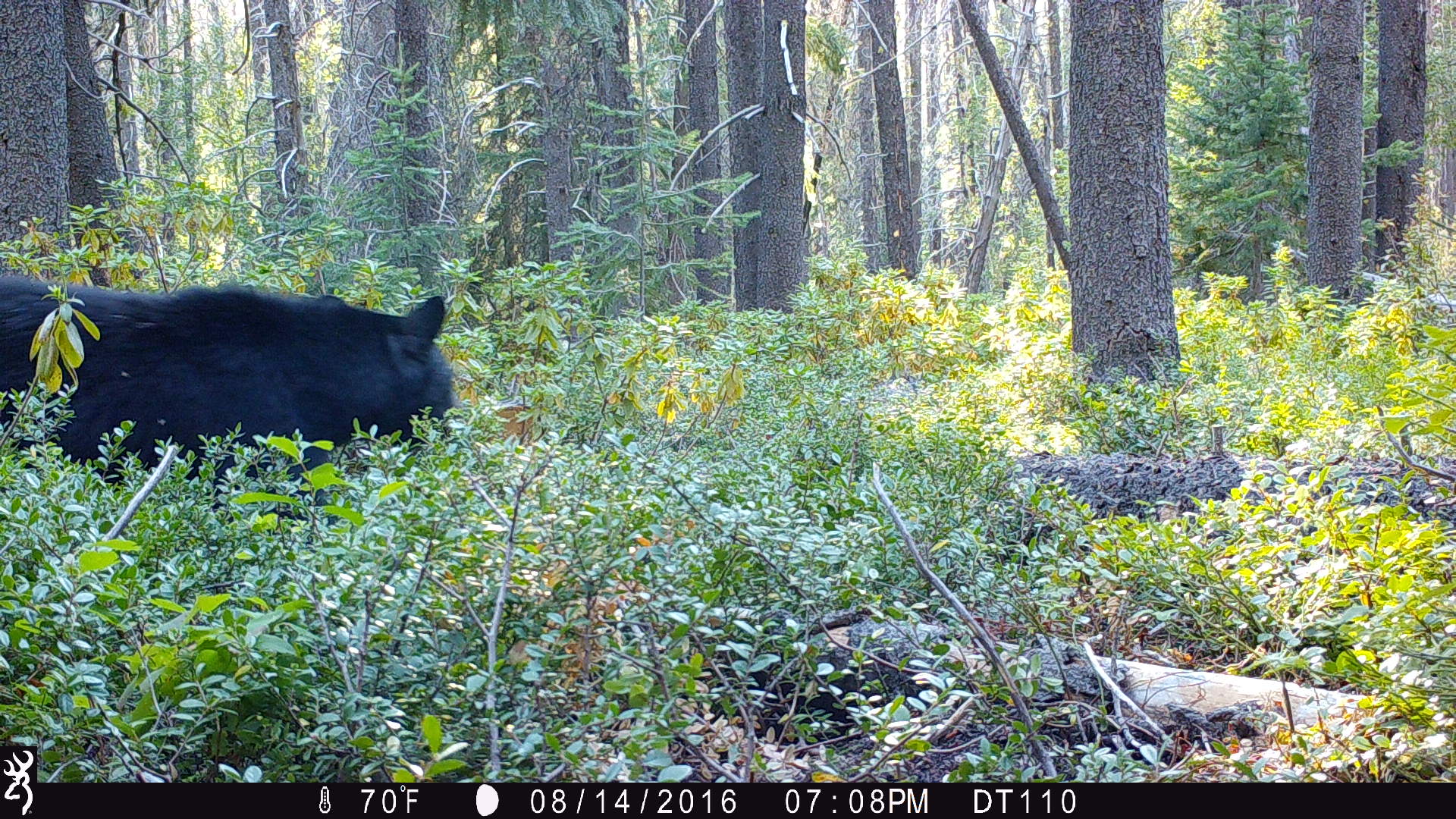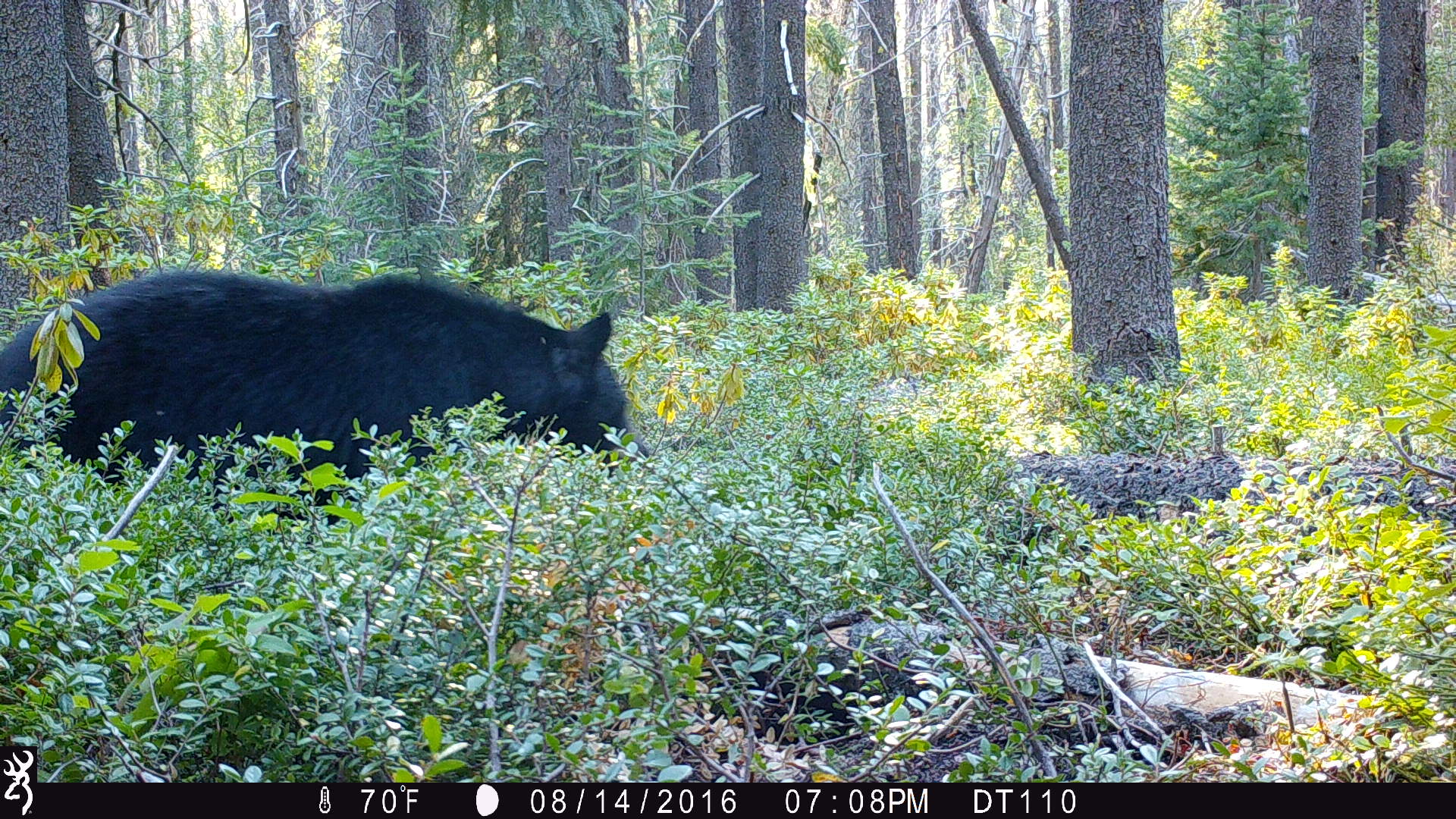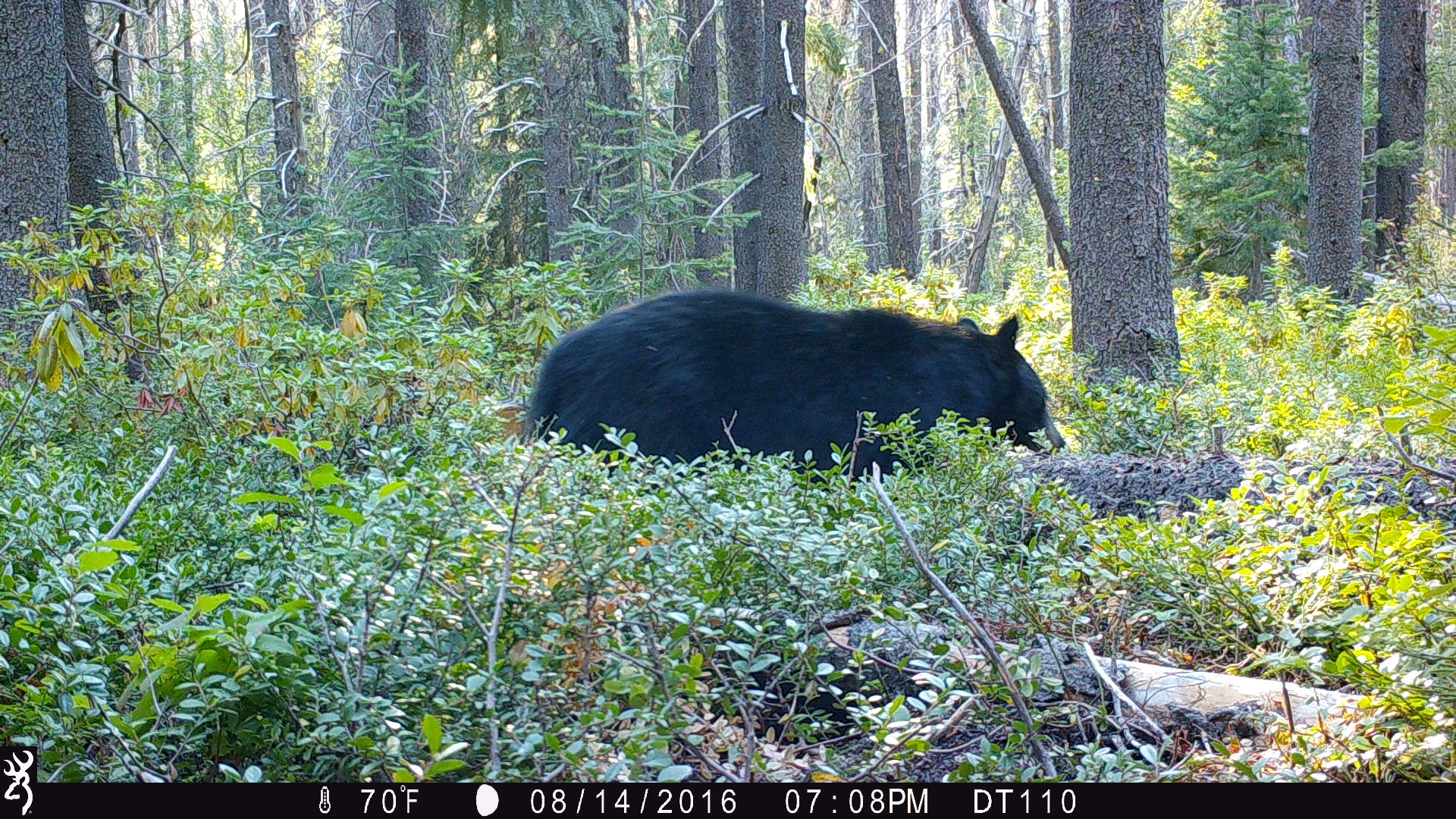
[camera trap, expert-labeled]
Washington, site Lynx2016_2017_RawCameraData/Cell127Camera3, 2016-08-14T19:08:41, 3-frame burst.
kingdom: Animalia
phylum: Chordata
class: Mammalia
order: Carnivora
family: Ursidae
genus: Ursus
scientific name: Ursus americanus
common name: american black bear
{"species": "Ursus americanus (american black bear)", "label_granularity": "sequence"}